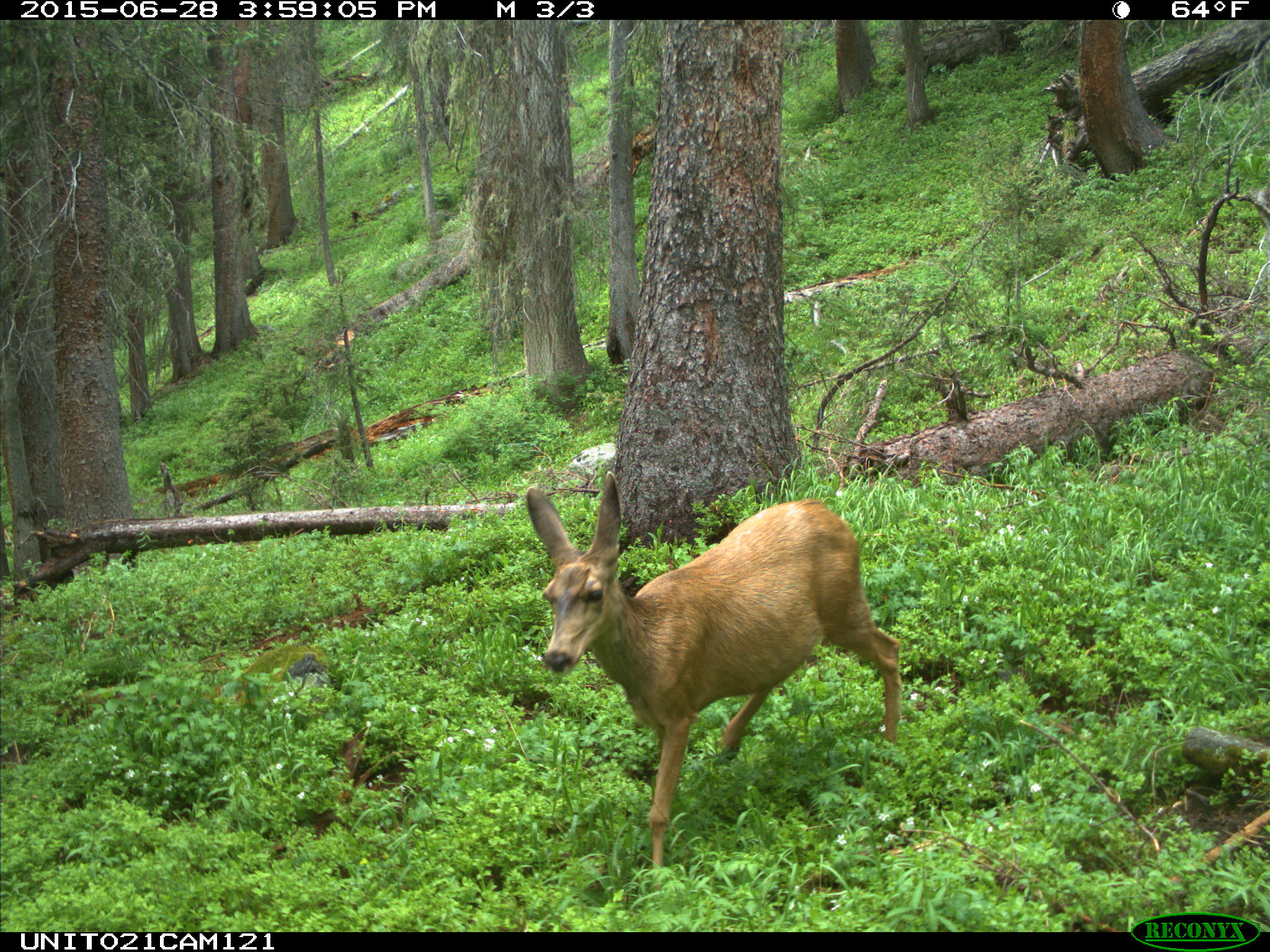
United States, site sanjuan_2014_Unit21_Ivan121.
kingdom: Animalia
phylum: Chordata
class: Mammalia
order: Artiodactyla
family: Cervidae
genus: Odocoileus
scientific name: Odocoileus hemionus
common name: mule deer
Odocoileus hemionus (mule deer).